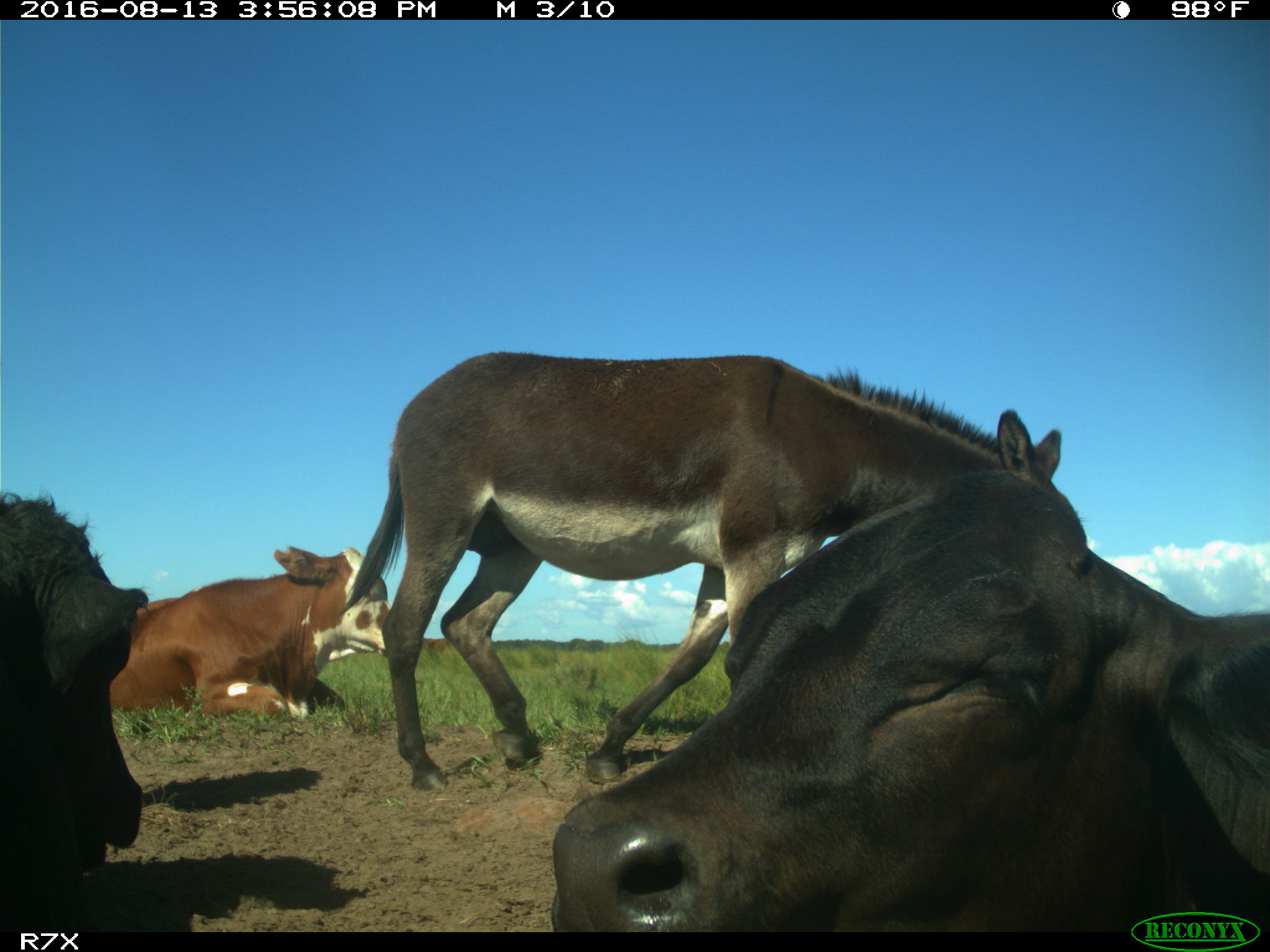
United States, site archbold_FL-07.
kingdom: Animalia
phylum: Chordata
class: Mammalia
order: Artiodactyla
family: Bovidae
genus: Bos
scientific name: Bos taurus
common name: domestic cow